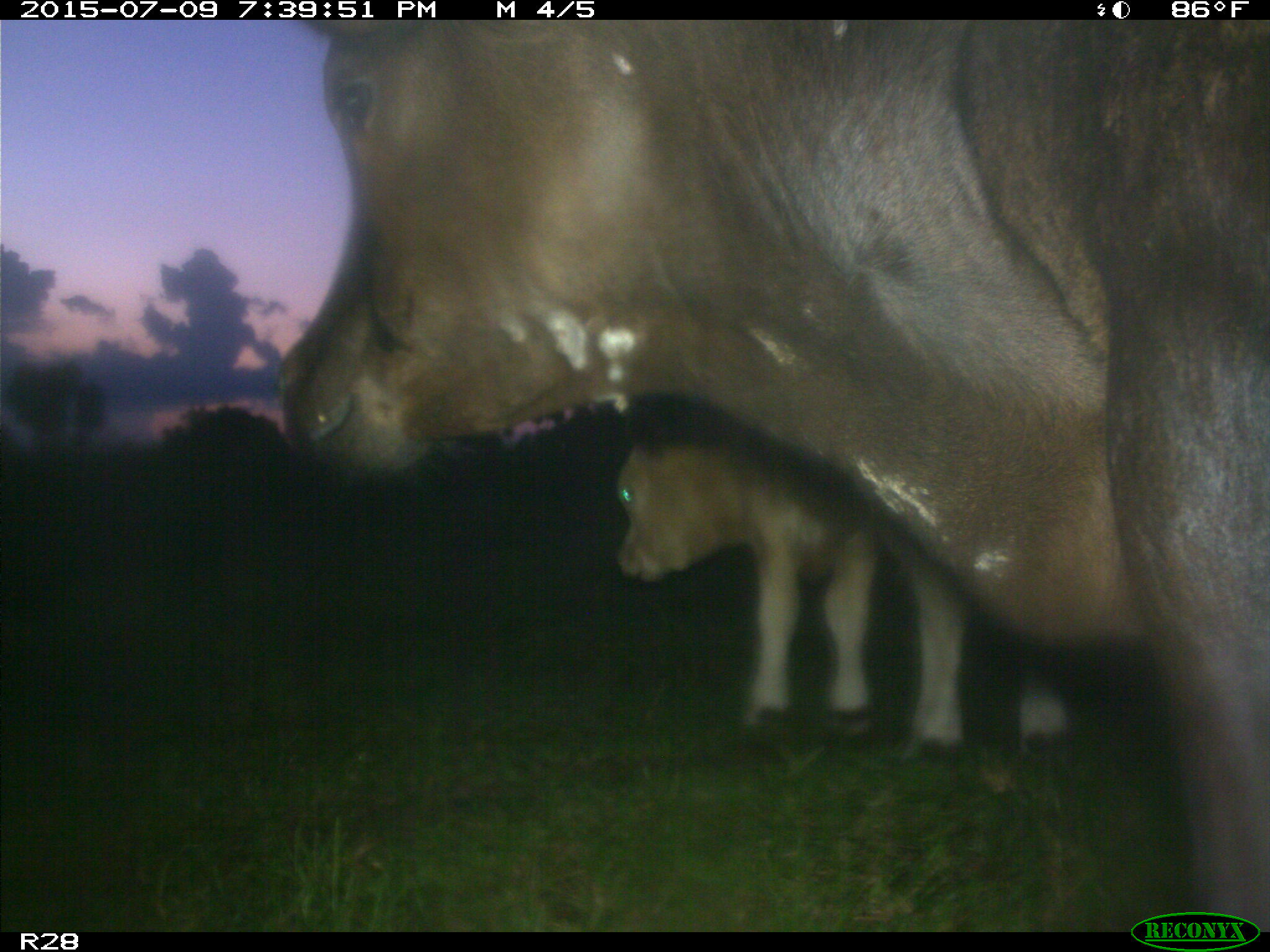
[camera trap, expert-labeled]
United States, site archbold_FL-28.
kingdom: Animalia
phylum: Chordata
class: Mammalia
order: Artiodactyla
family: Bovidae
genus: Bos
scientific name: Bos taurus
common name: domestic cow